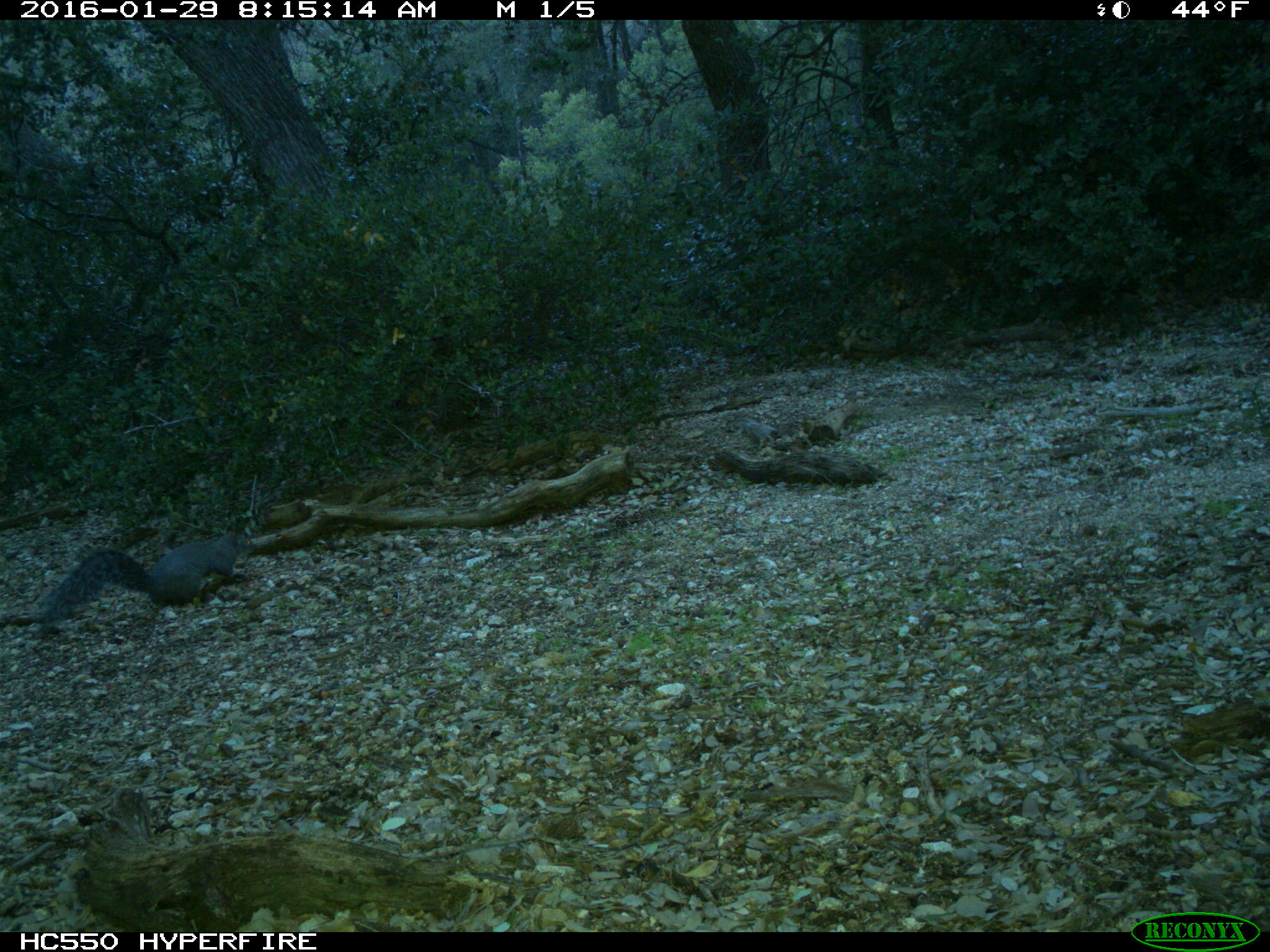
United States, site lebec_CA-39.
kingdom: Animalia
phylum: Chordata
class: Mammalia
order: Rodentia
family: Sciuridae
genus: Sciurus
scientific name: Sciurus carolinensis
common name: eastern gray squirrel